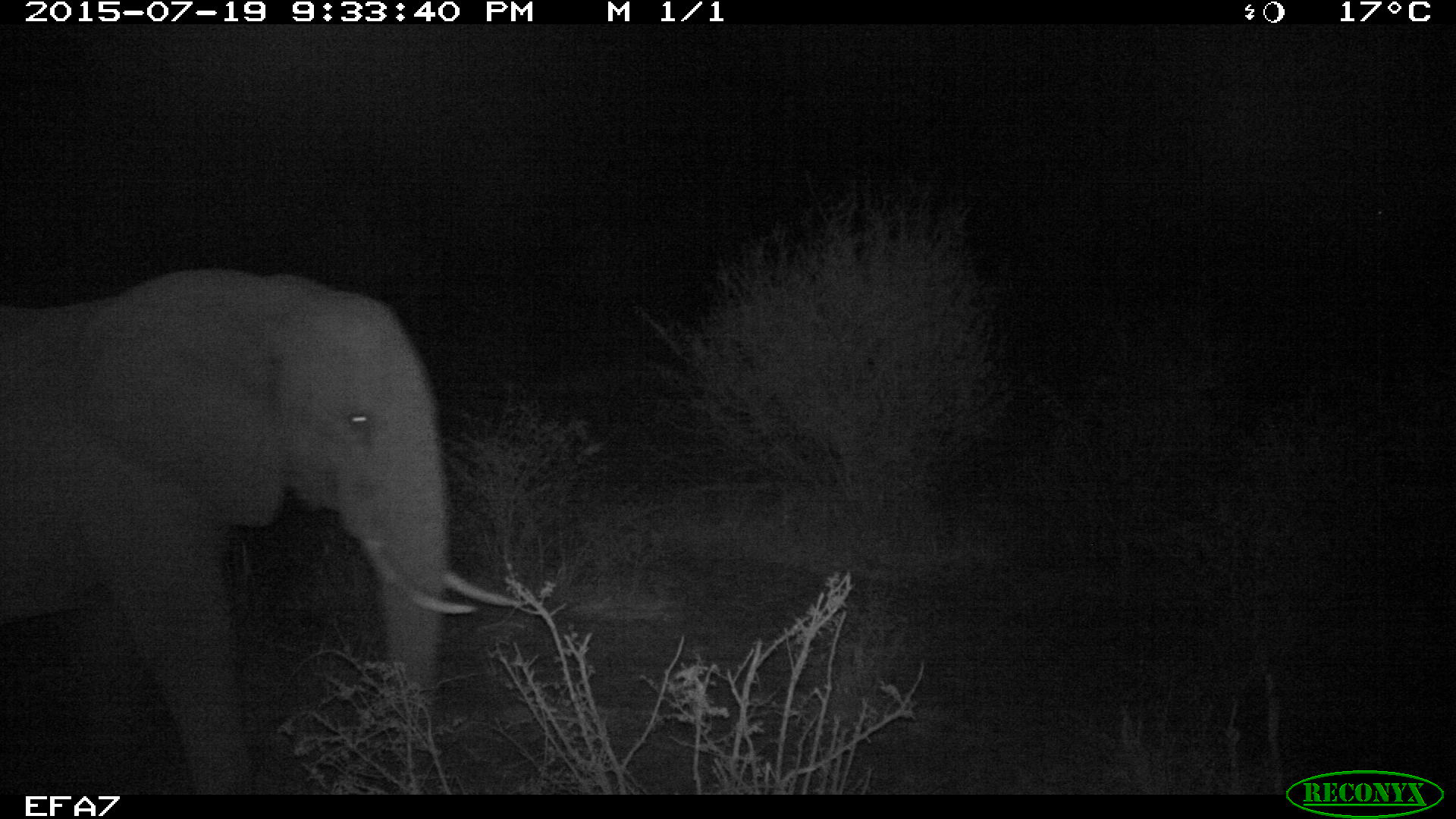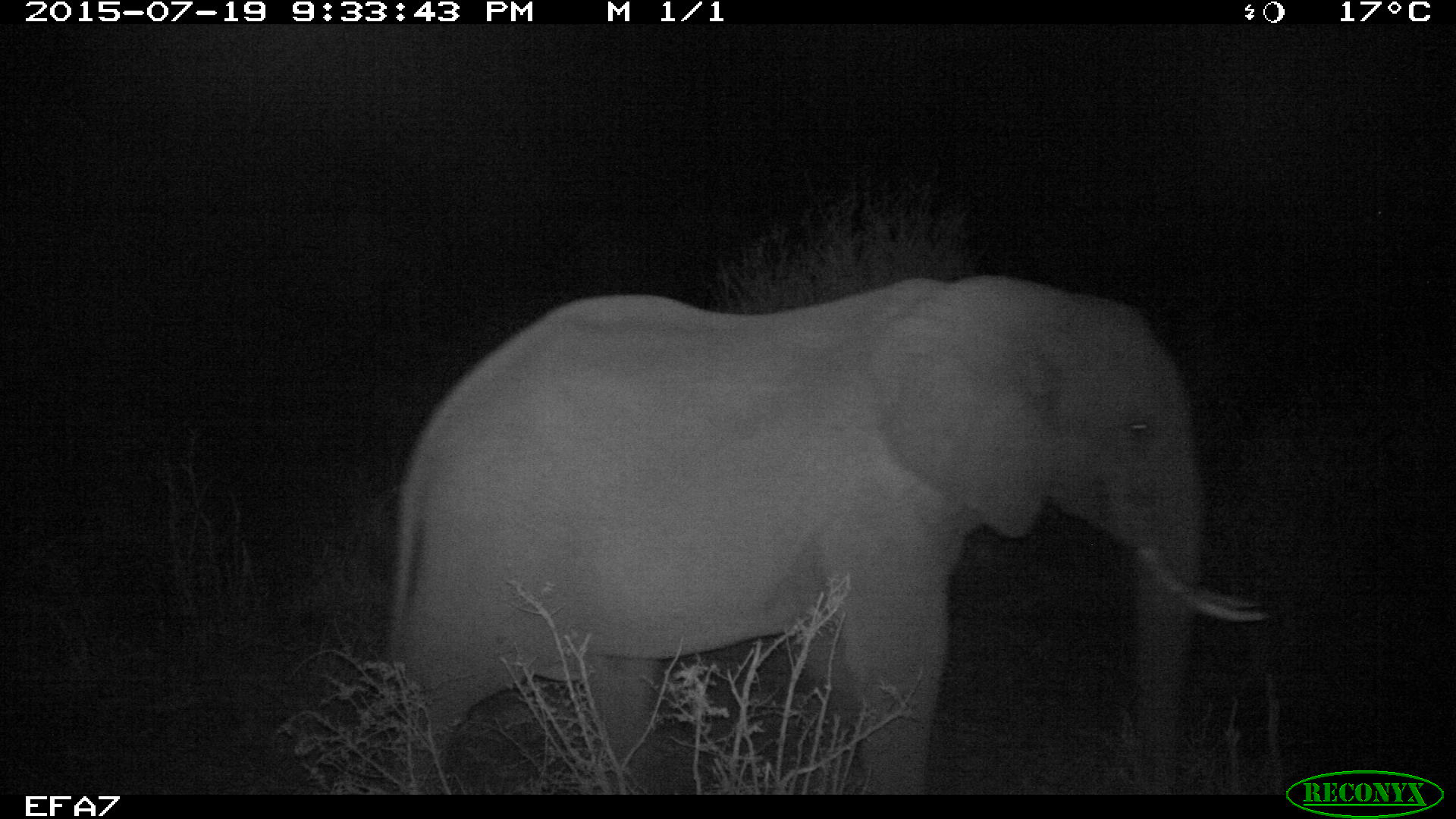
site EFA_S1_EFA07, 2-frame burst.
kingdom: Animalia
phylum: Chordata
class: Mammalia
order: Proboscidea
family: Elephantidae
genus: Loxodonta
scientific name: Loxodonta africana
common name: african bush elephant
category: elephant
Elephant (african bush elephant) (Loxodonta africana), count 1. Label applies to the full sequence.